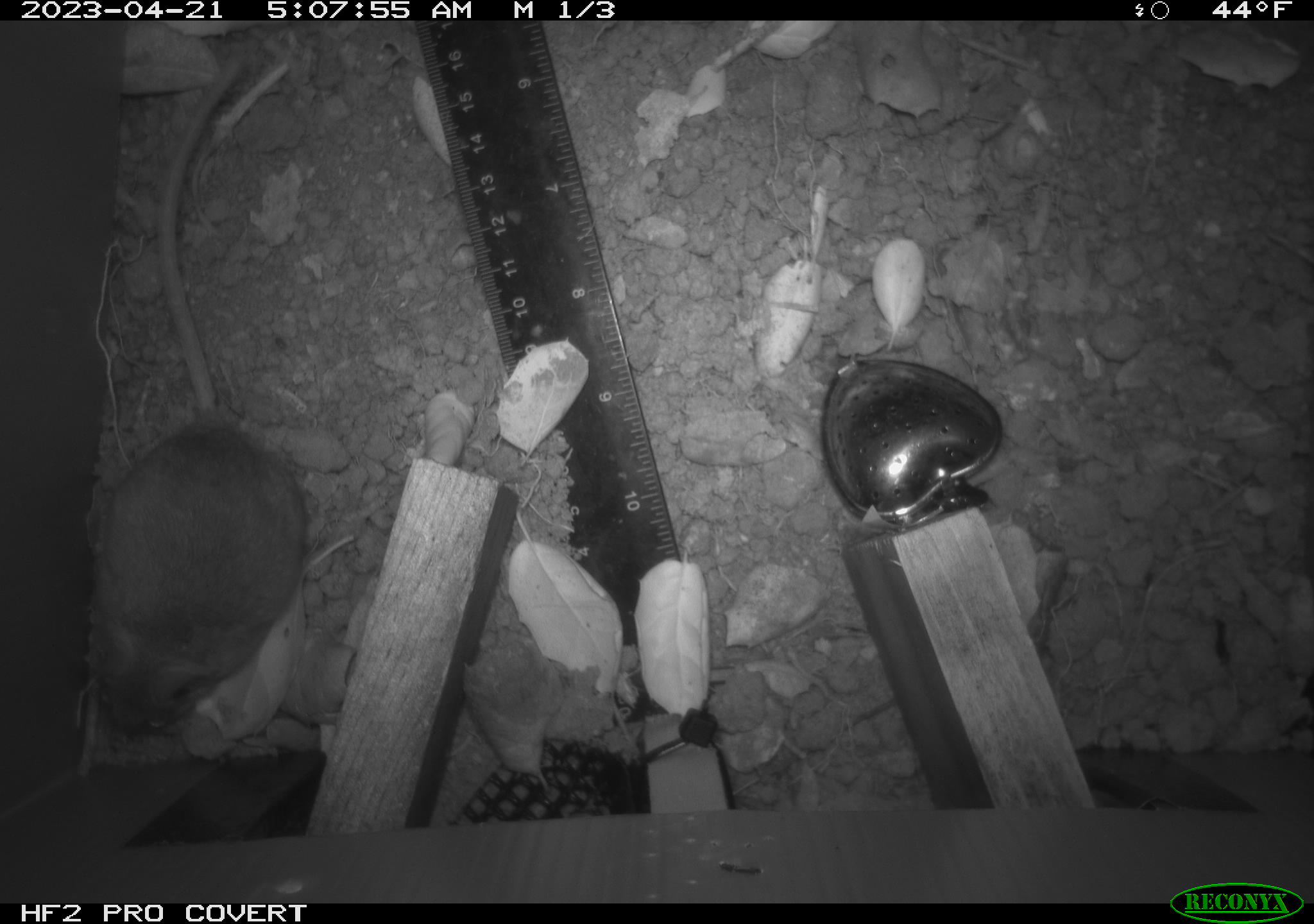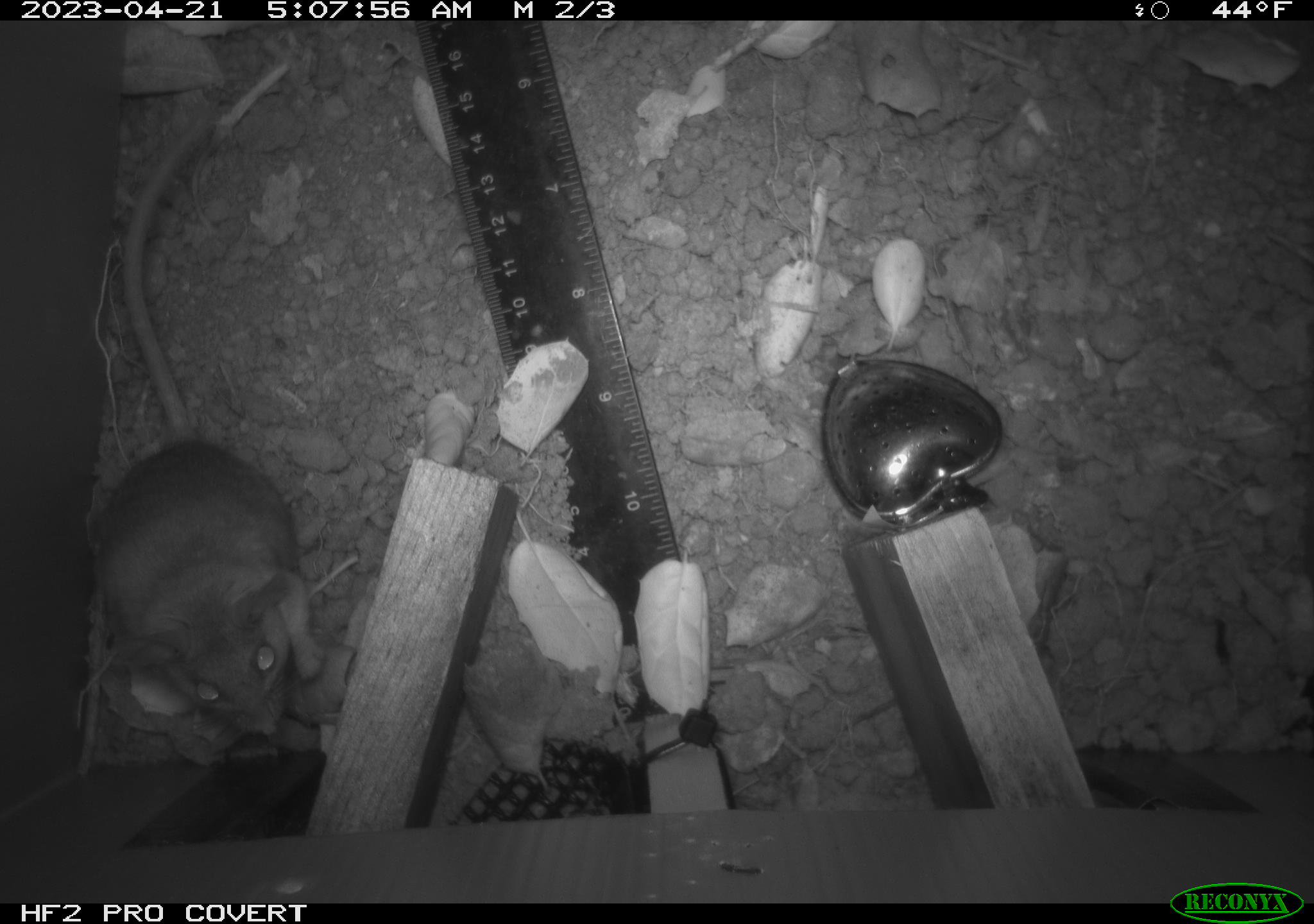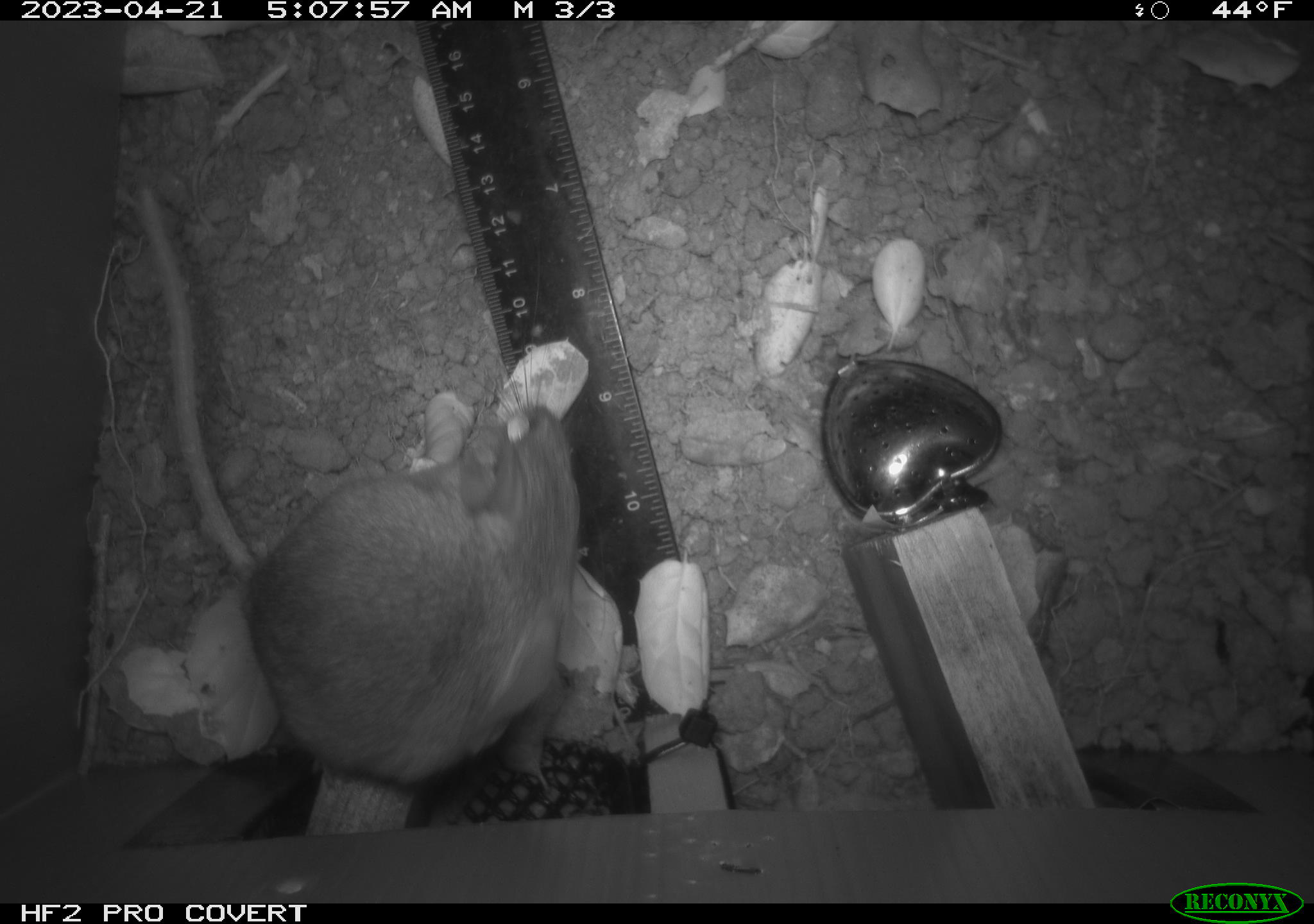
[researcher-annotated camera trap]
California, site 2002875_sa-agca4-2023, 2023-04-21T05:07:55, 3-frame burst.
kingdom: Animalia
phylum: Chordata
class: Mammalia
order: Rodentia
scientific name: Rodentia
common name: mouse species